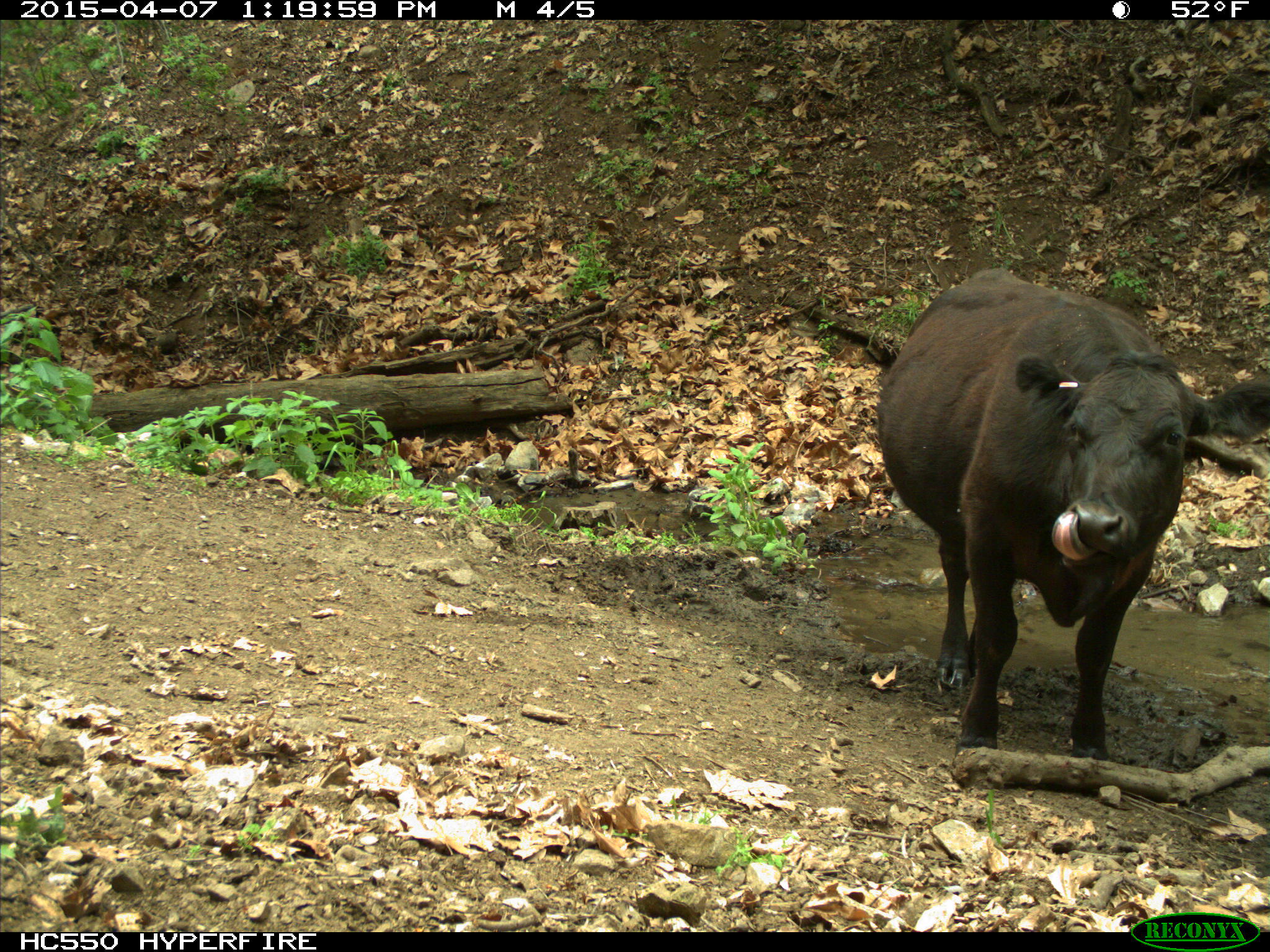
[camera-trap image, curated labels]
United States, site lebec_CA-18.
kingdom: Animalia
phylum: Chordata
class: Mammalia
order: Artiodactyla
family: Bovidae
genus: Bos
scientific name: Bos taurus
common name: domestic cow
Bos taurus (domestic cow).